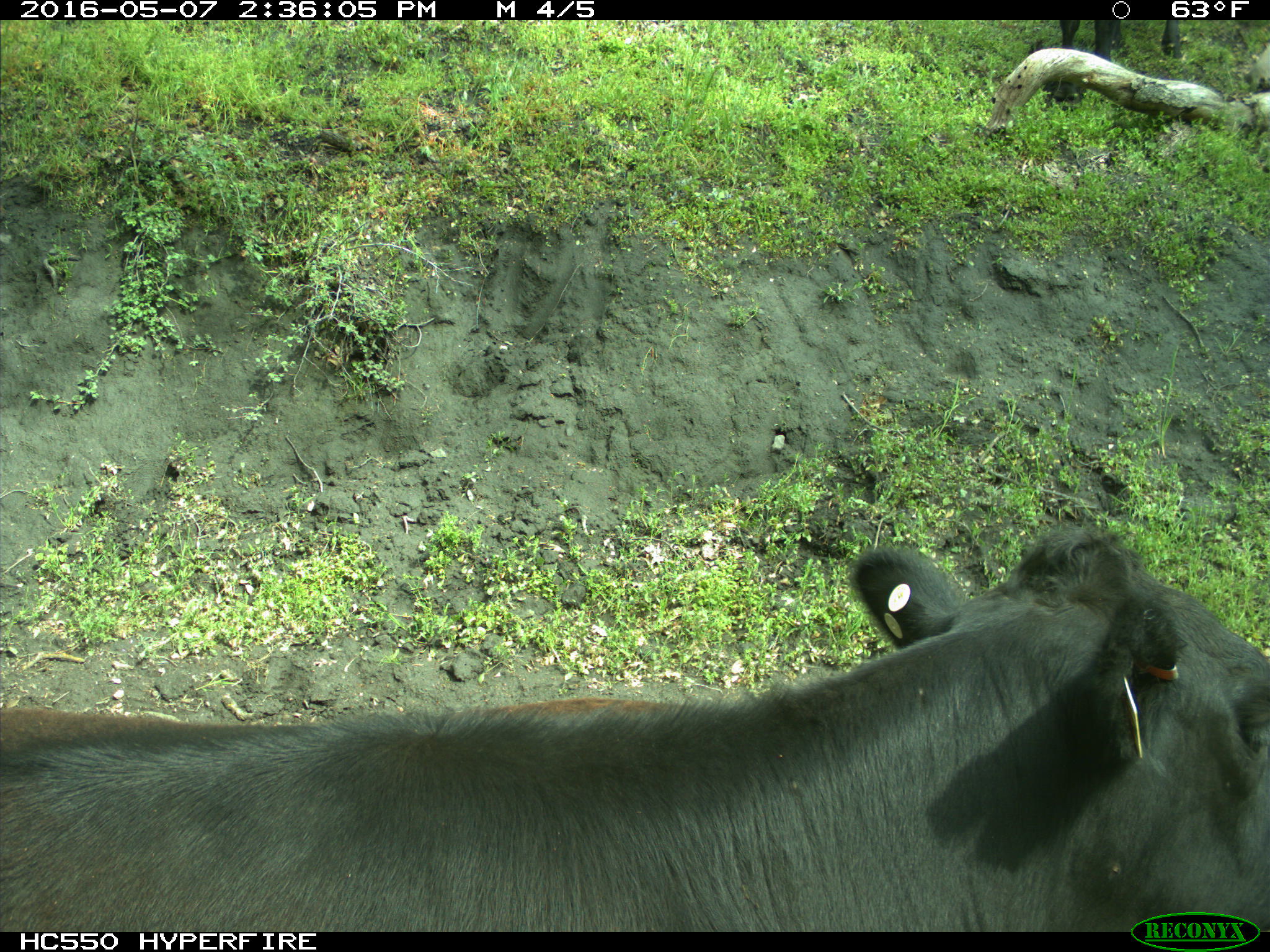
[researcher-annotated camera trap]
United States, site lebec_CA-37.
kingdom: Animalia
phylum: Chordata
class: Mammalia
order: Artiodactyla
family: Bovidae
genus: Bos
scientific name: Bos taurus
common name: domestic cow